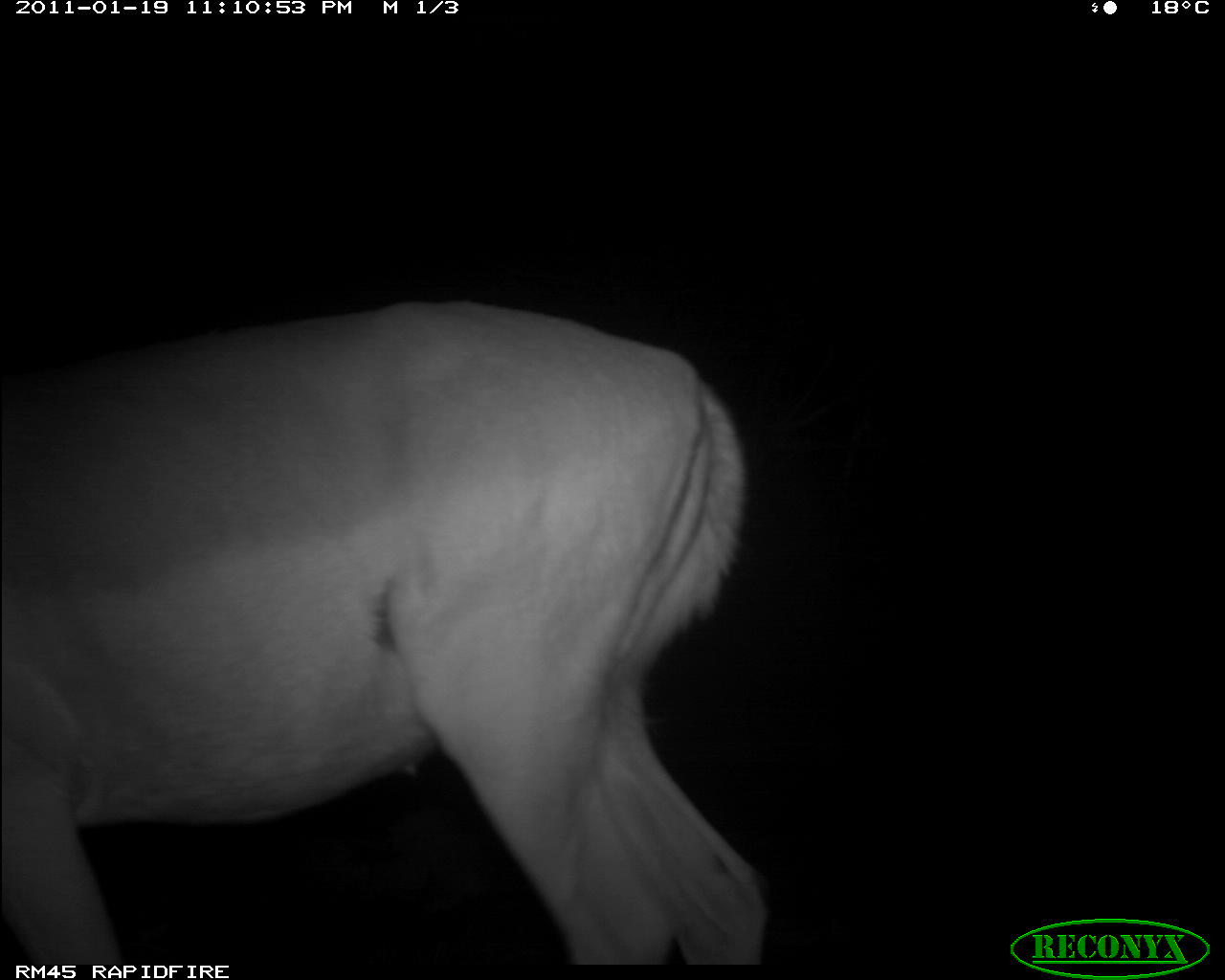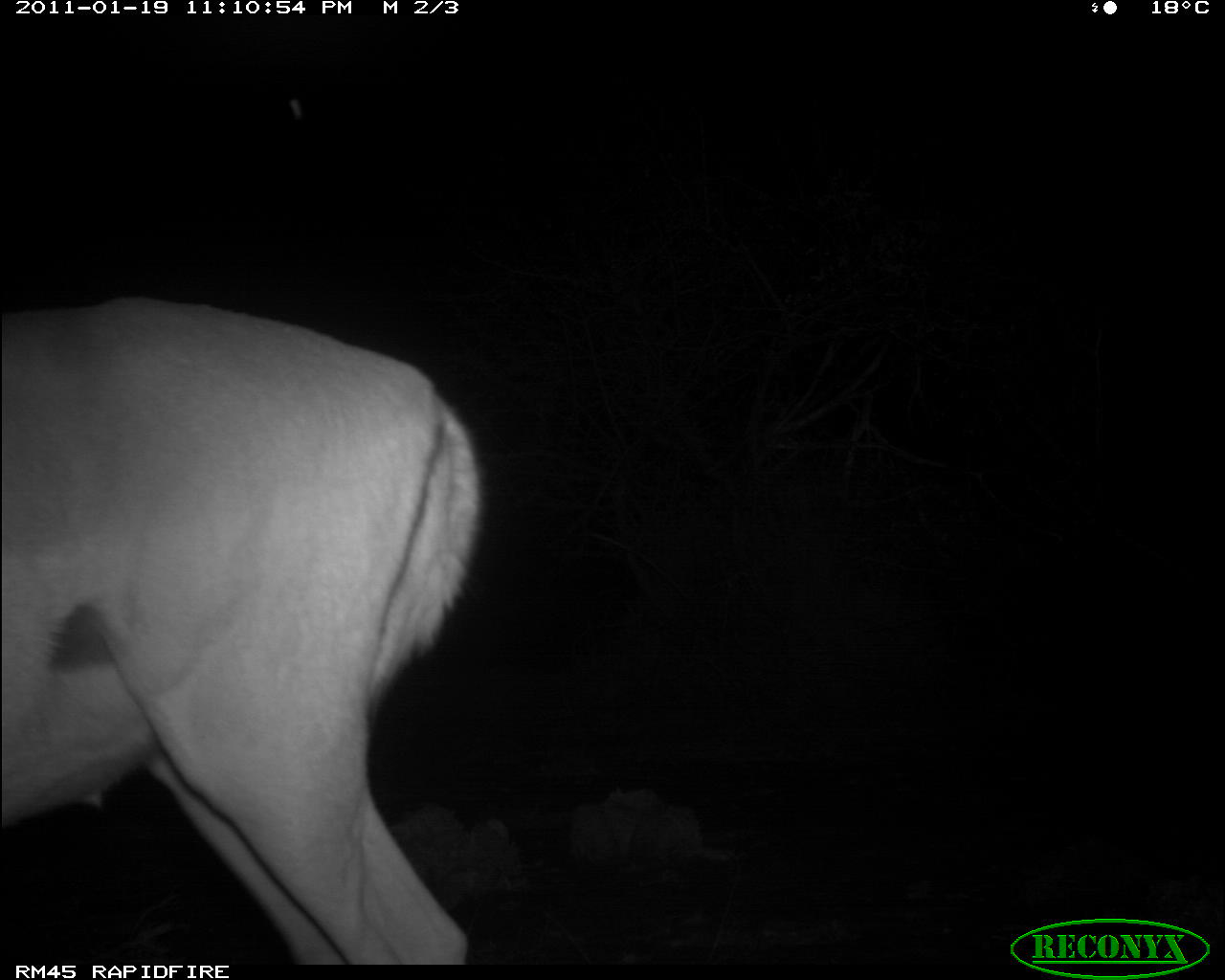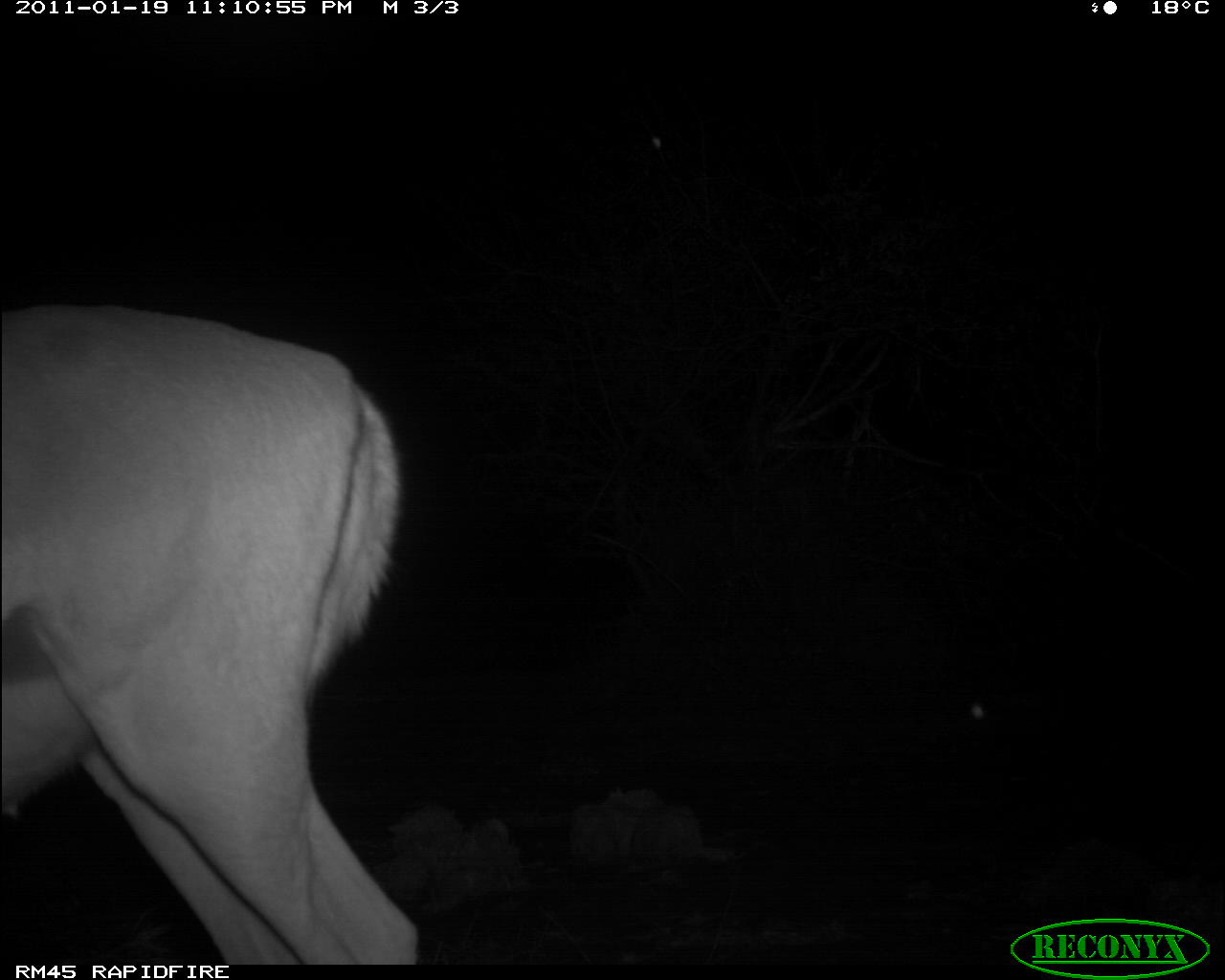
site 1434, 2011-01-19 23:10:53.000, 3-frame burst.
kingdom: Animalia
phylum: Chordata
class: Mammalia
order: Artiodactyla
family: Bovidae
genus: Aepyceros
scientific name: Aepyceros melampus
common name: impala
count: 1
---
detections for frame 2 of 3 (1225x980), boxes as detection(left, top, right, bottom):
aepyceros melampus: detection(0, 290, 485, 961)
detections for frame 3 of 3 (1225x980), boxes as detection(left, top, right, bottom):
aepyceros melampus: detection(0, 296, 419, 961)